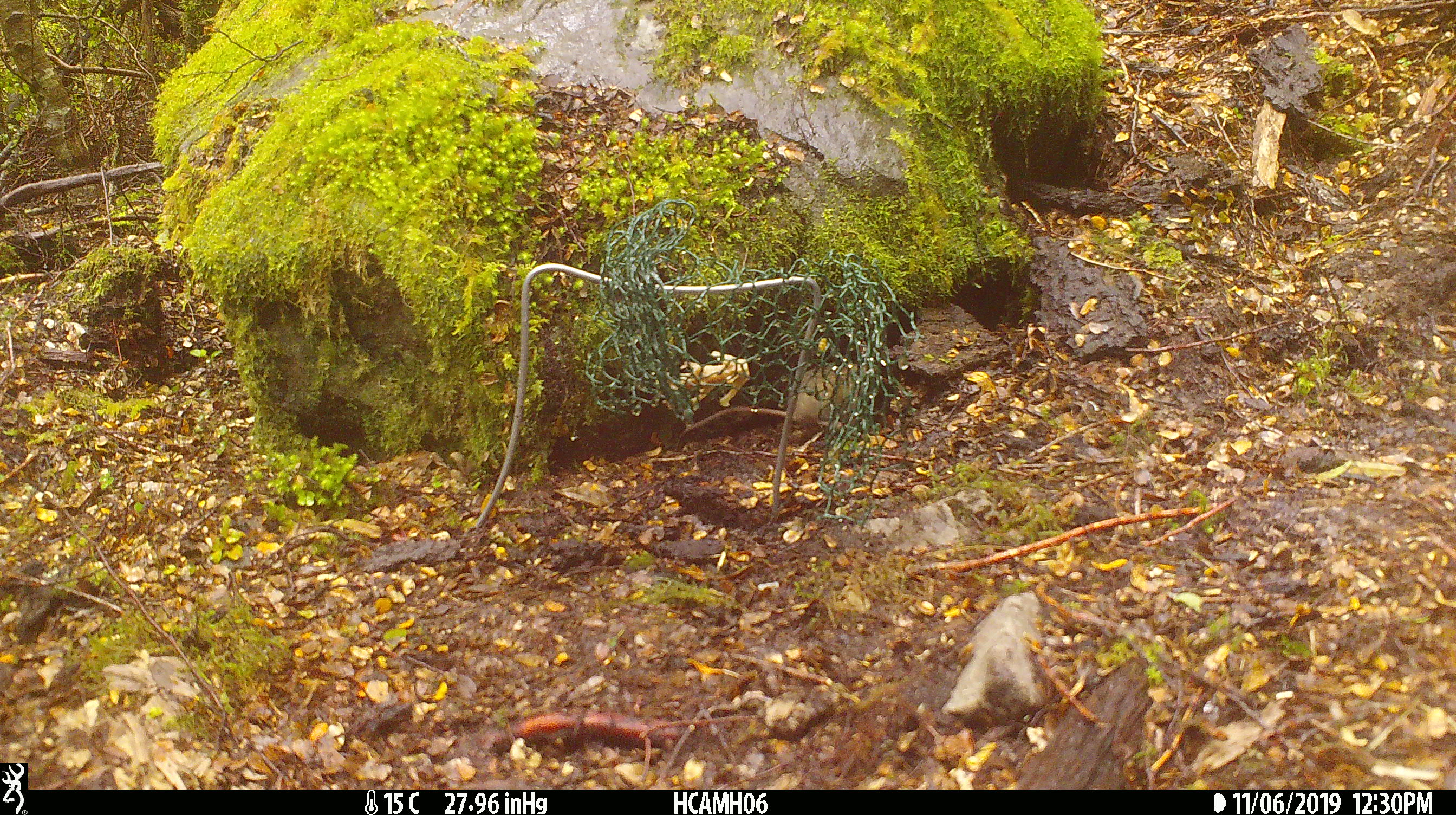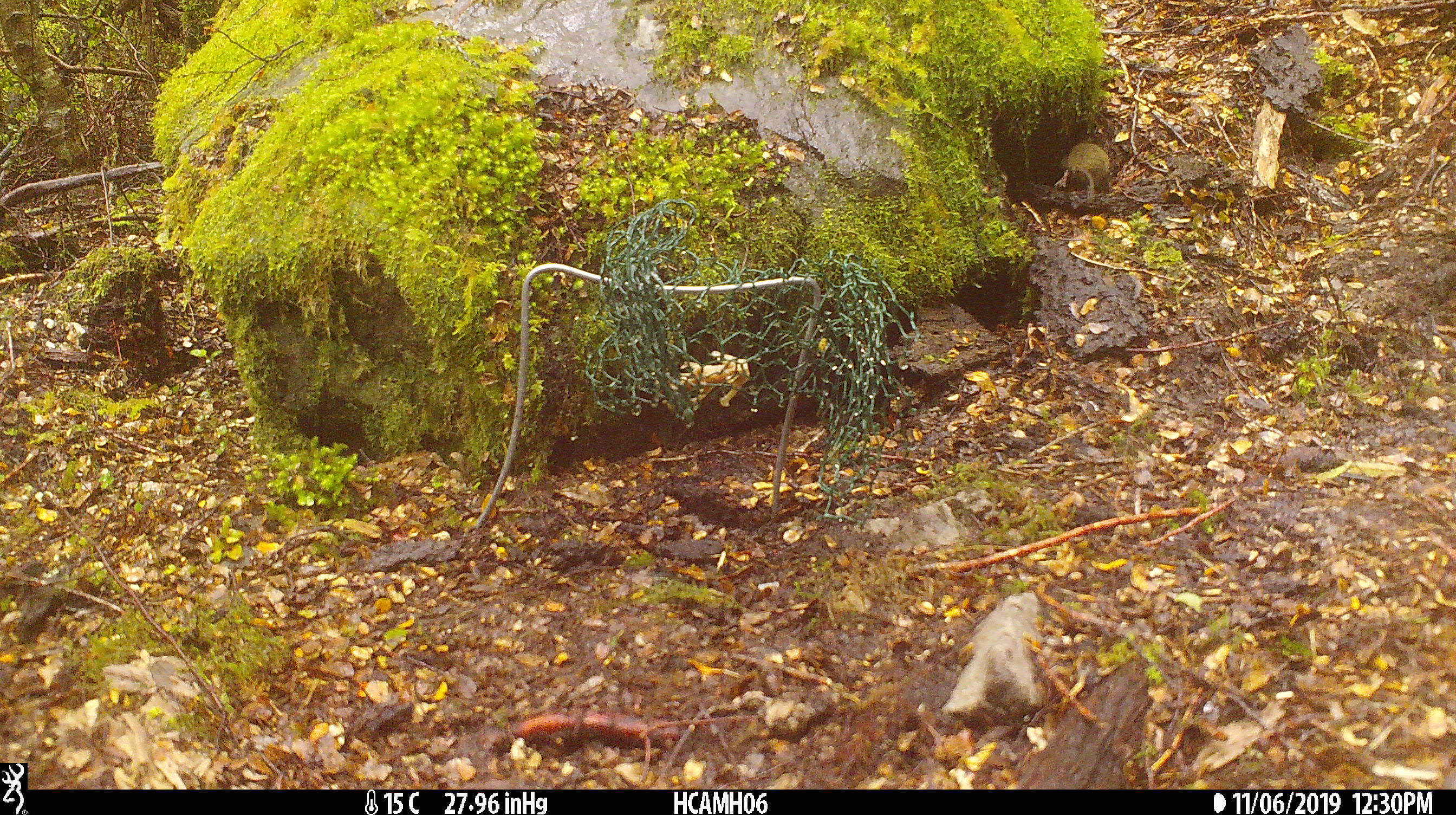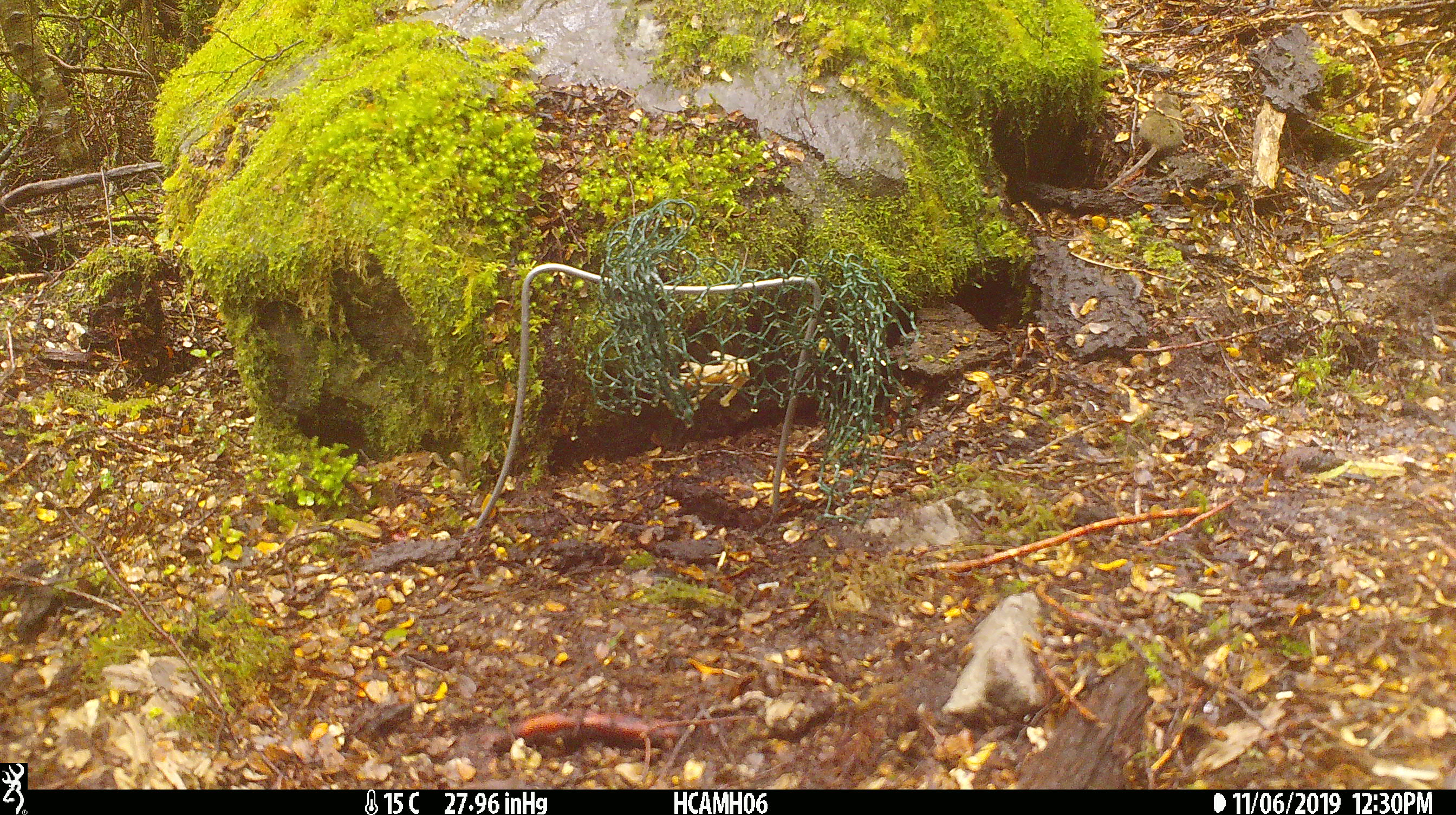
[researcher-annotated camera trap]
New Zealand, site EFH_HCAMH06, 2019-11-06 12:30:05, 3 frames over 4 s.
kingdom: Animalia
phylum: Chordata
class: Mammalia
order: Rodentia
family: Muridae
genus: Mus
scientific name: Mus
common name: mouse